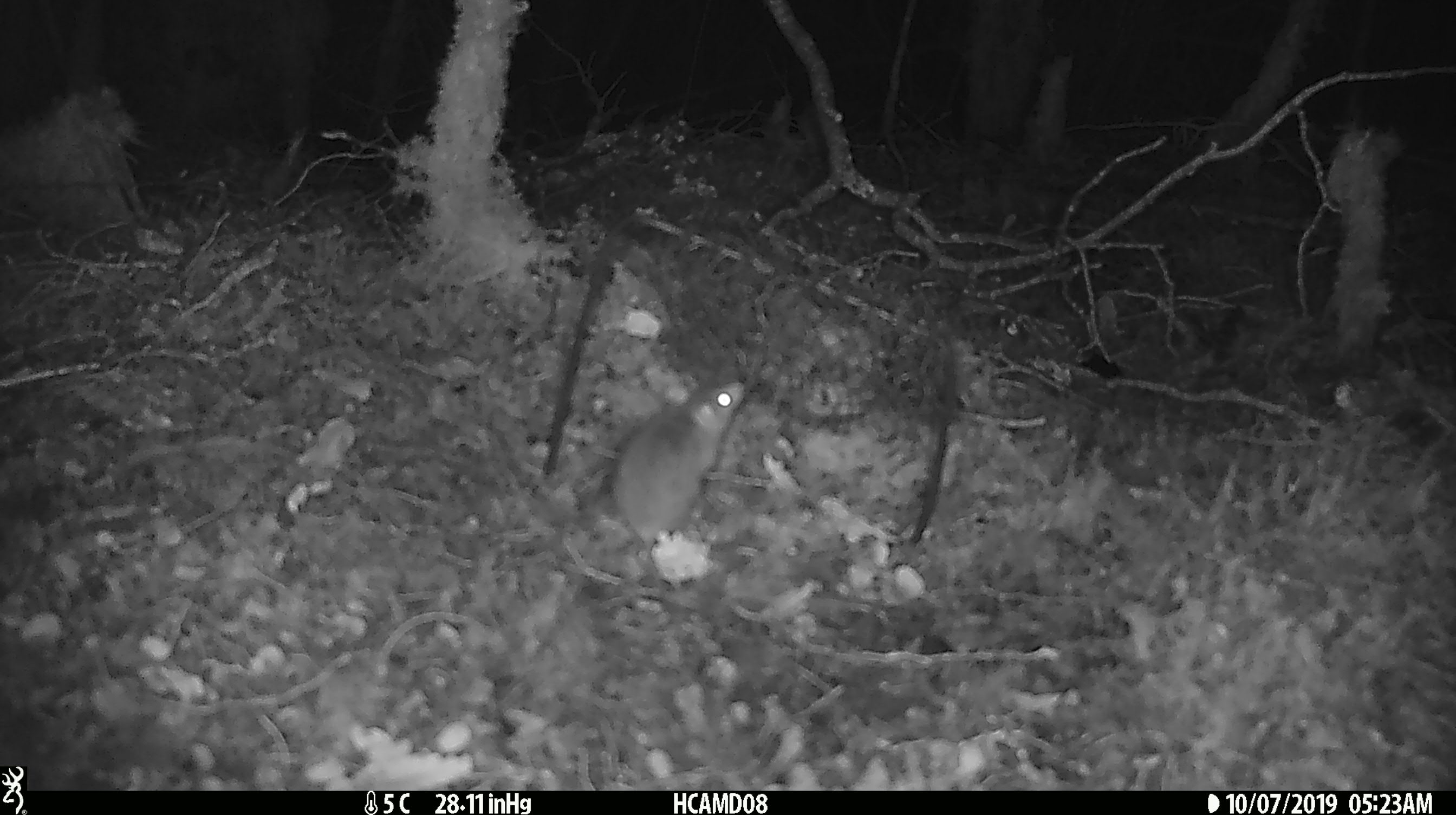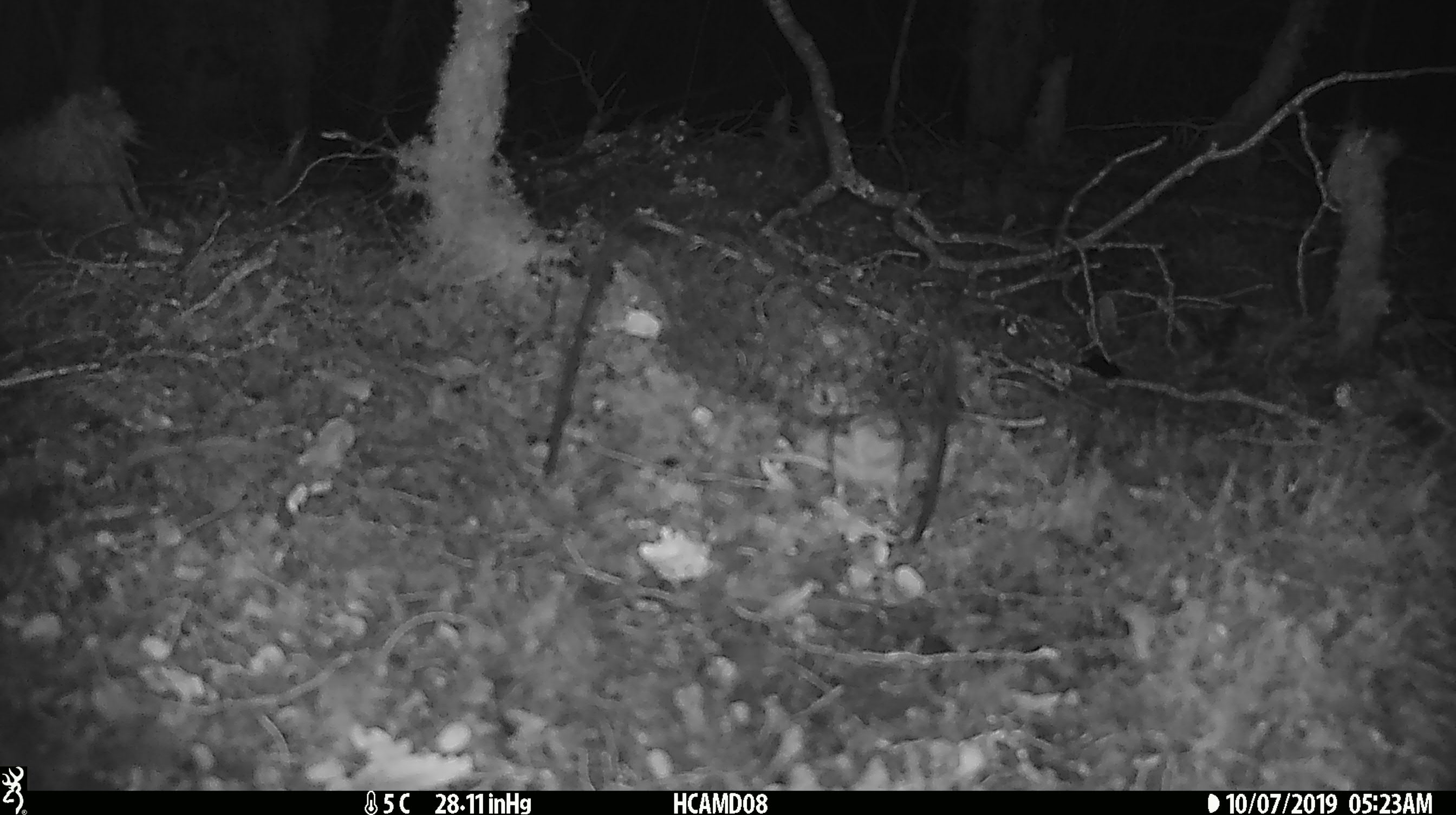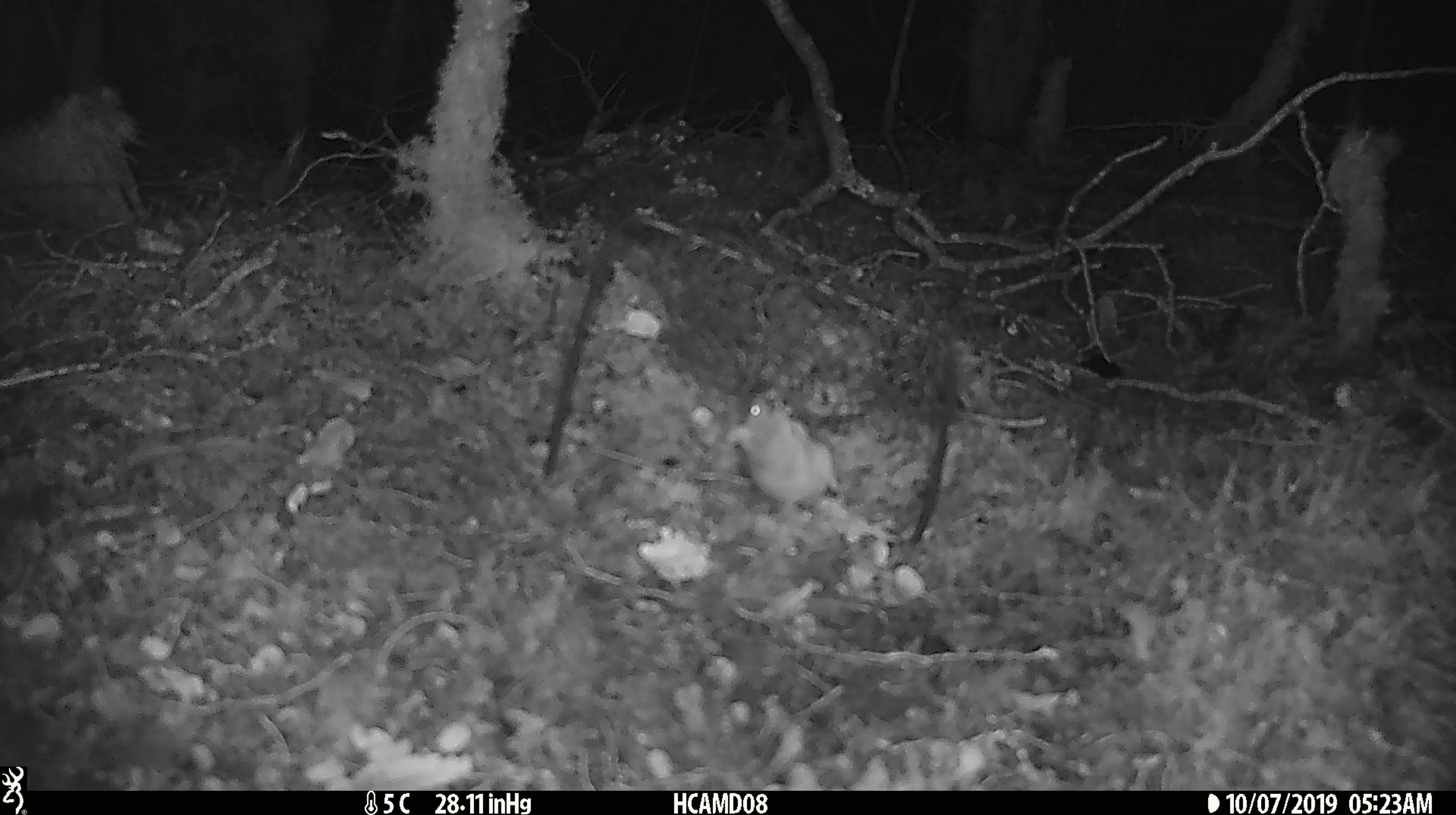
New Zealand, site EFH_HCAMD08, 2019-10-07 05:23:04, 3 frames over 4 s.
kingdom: Animalia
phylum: Chordata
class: Mammalia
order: Rodentia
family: Muridae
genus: Mus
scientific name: Mus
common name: mouse